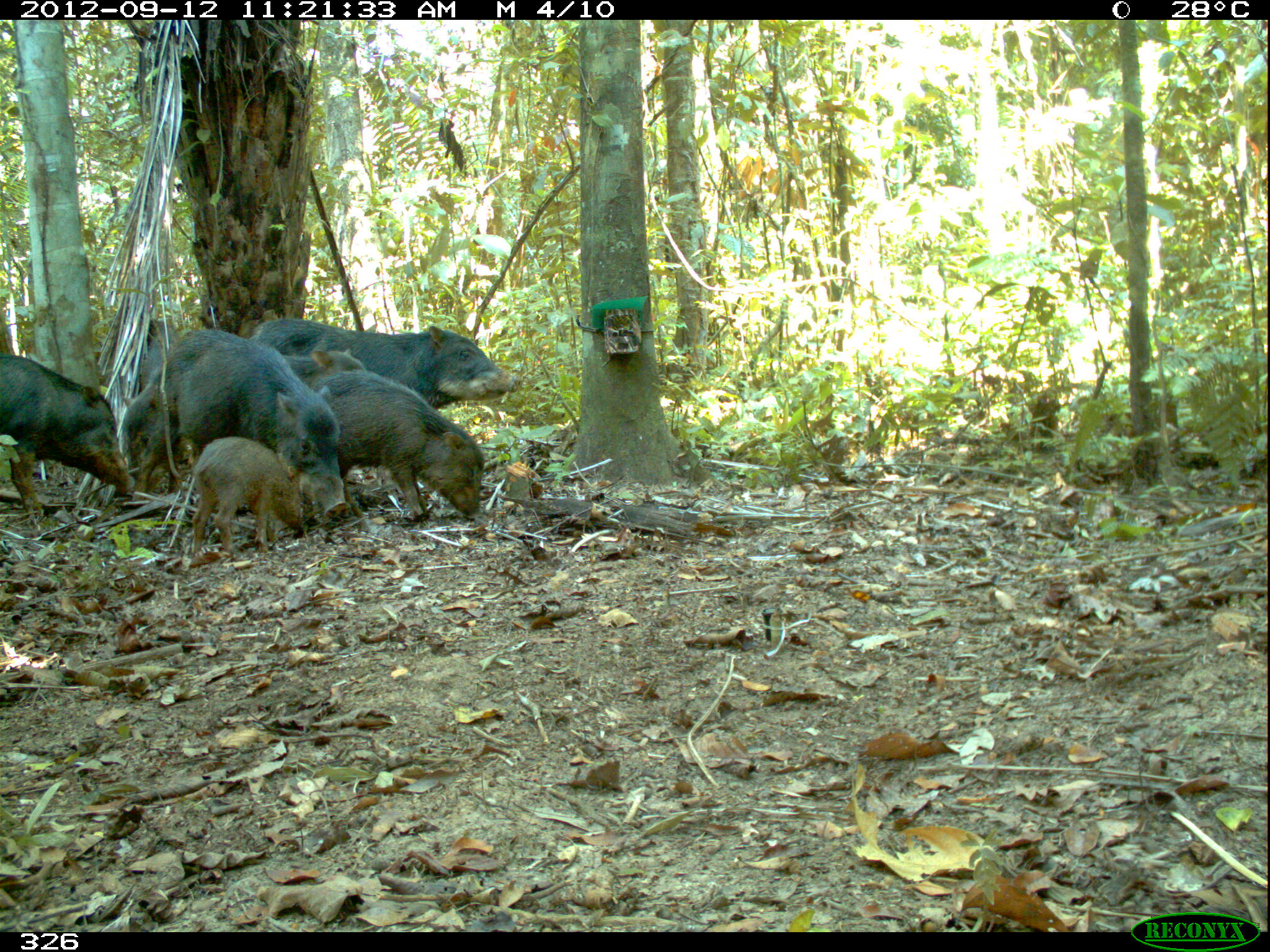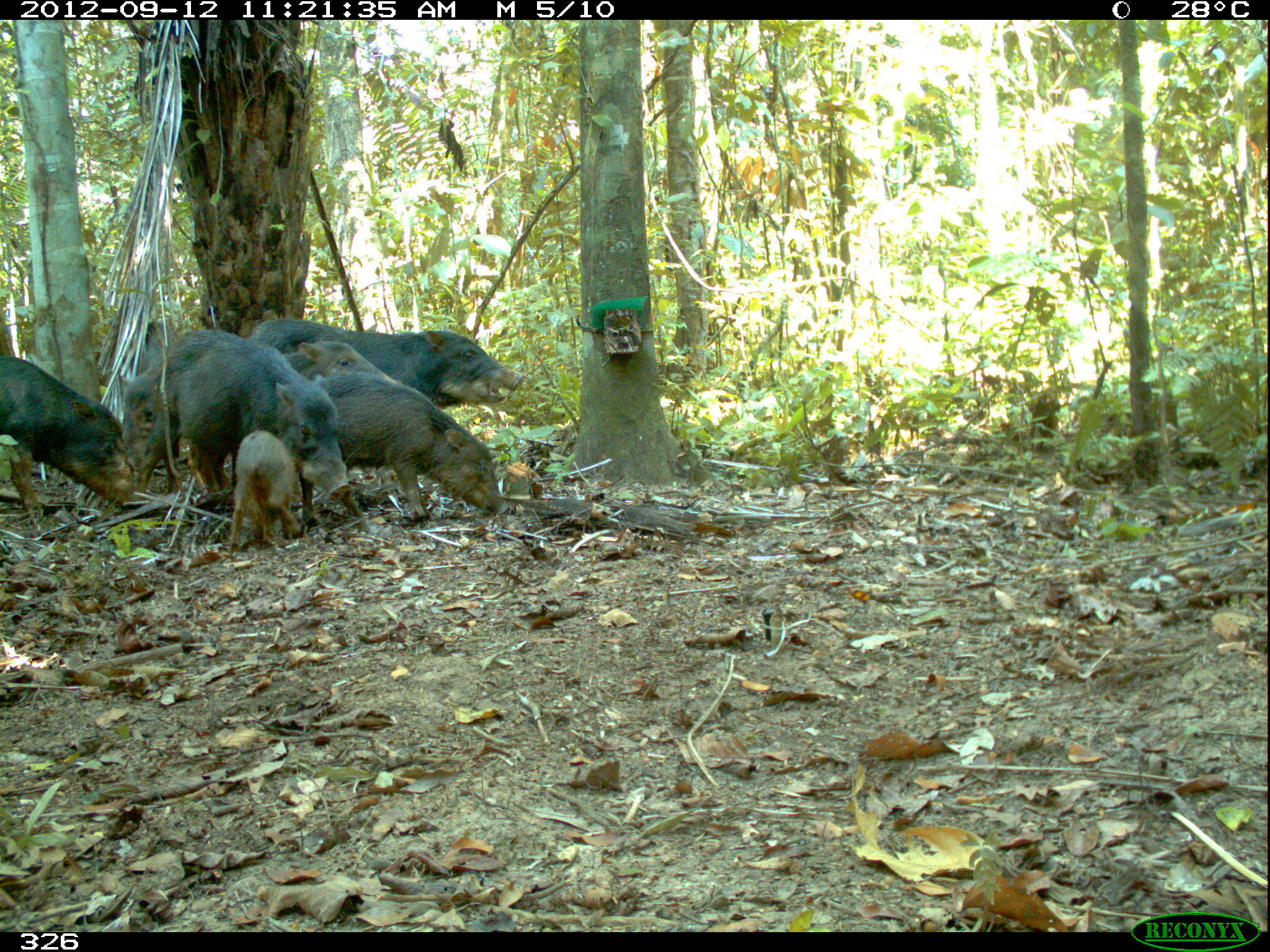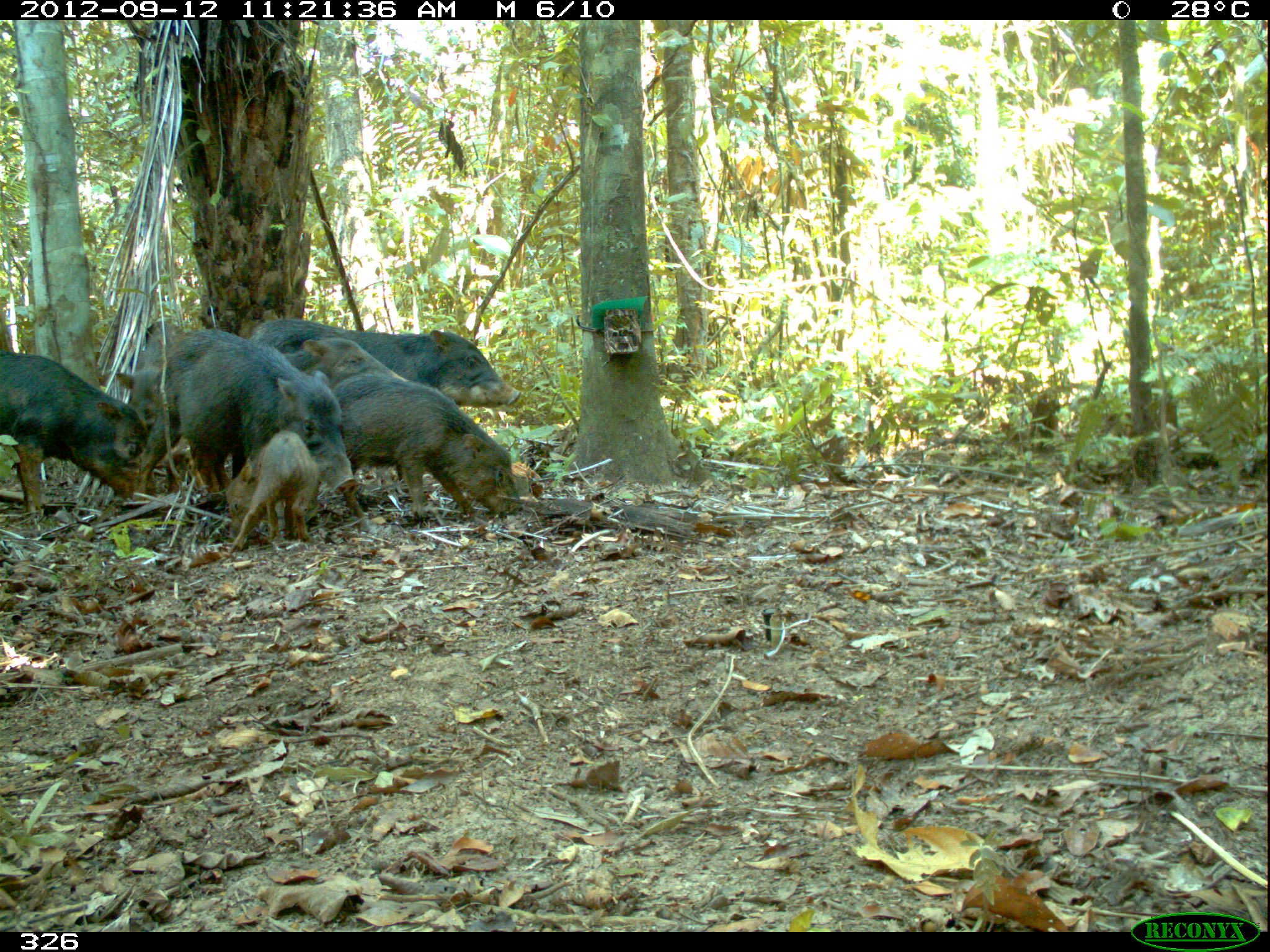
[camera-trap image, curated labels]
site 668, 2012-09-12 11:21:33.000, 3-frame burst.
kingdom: Animalia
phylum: Chordata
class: Mammalia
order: Artiodactyla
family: Tayassuidae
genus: Tayassu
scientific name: Tayassu pecari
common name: white-lipped peccary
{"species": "Tayassu pecari (white-lipped peccary)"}